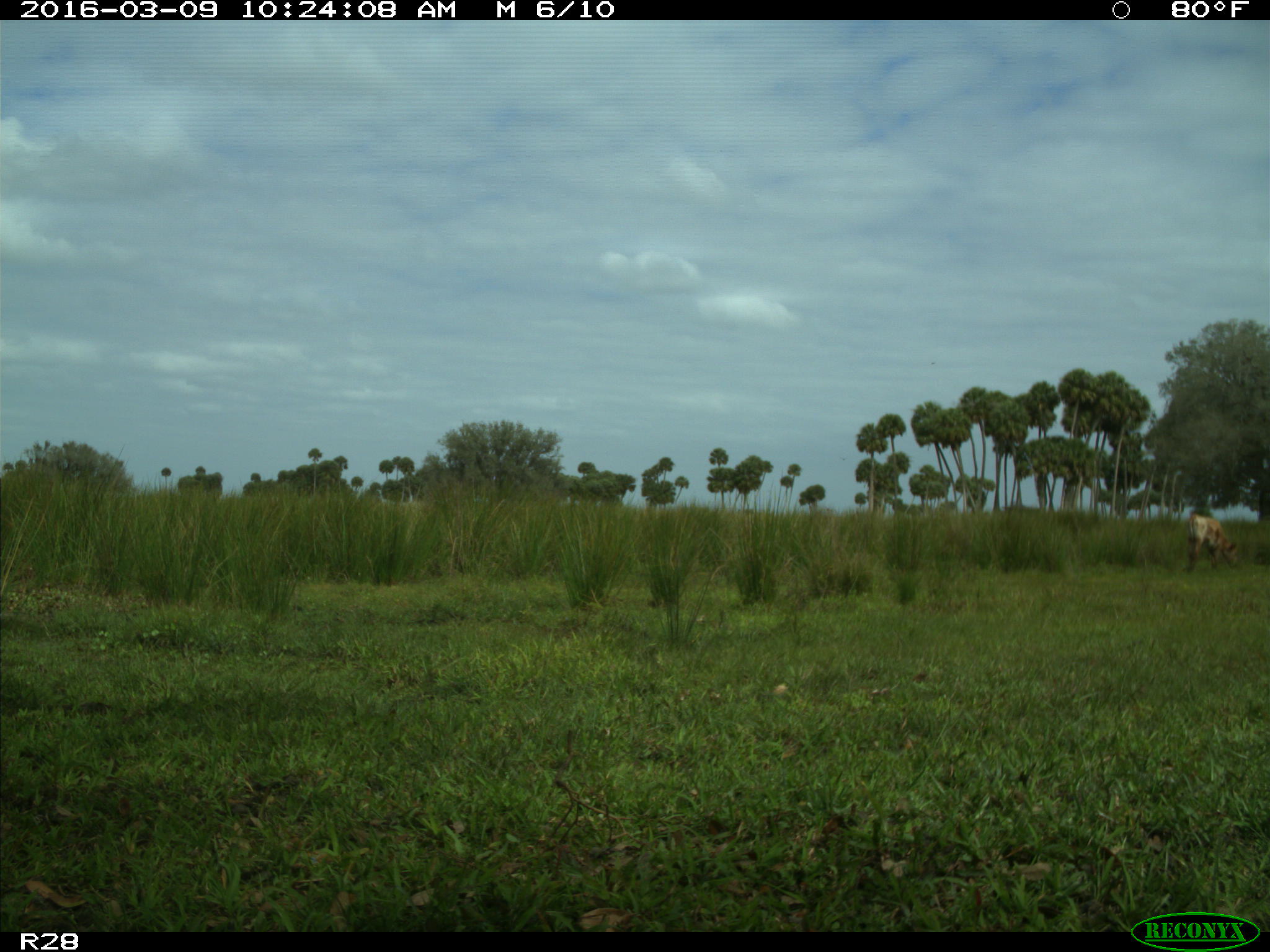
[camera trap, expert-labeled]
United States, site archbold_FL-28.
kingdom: Animalia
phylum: Chordata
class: Mammalia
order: Artiodactyla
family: Bovidae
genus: Bos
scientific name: Bos taurus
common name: domestic cow